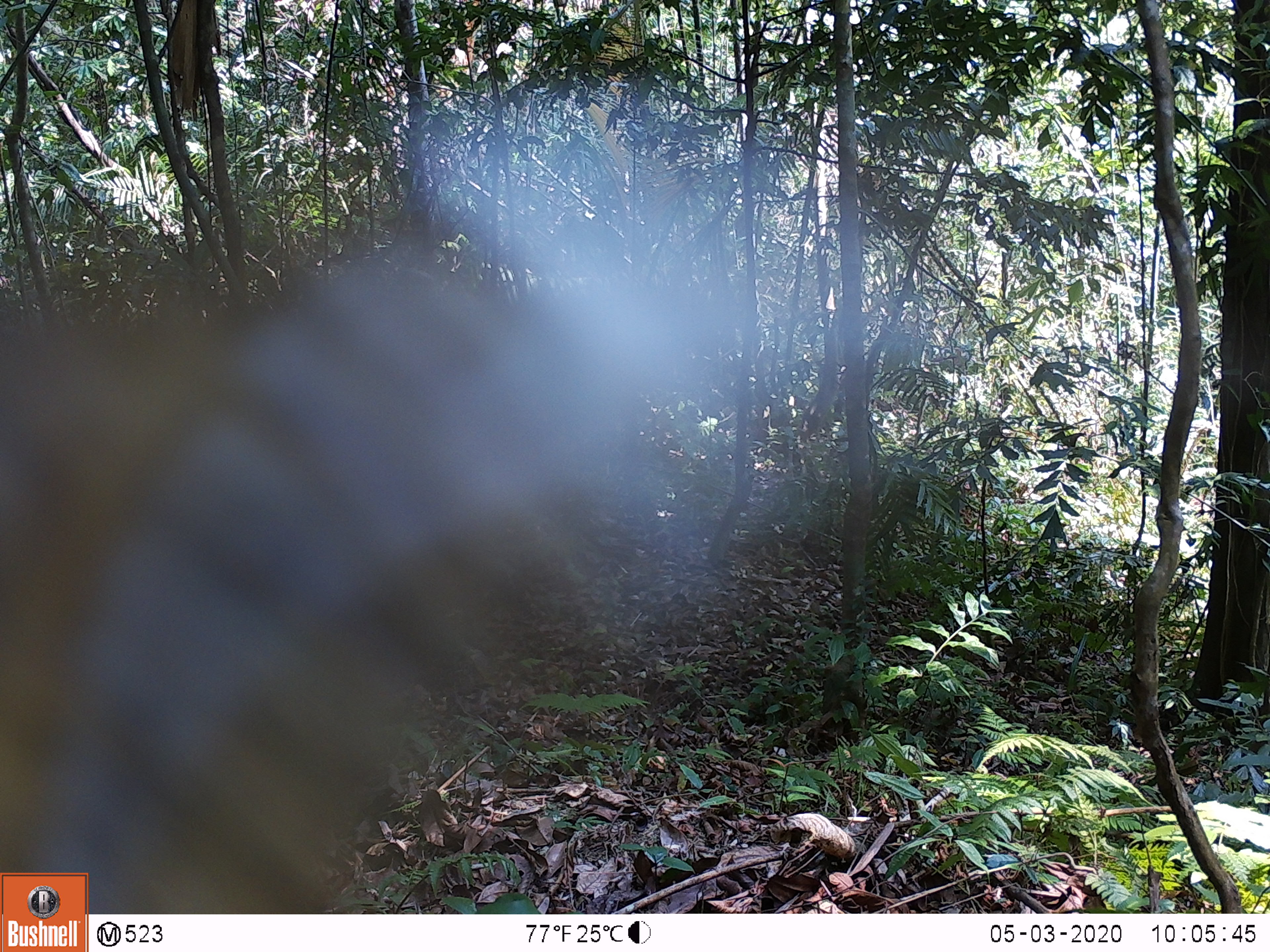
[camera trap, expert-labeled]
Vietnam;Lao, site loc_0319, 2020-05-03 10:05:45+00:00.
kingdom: Animalia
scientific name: Animalia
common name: animal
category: unidentified animal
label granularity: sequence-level